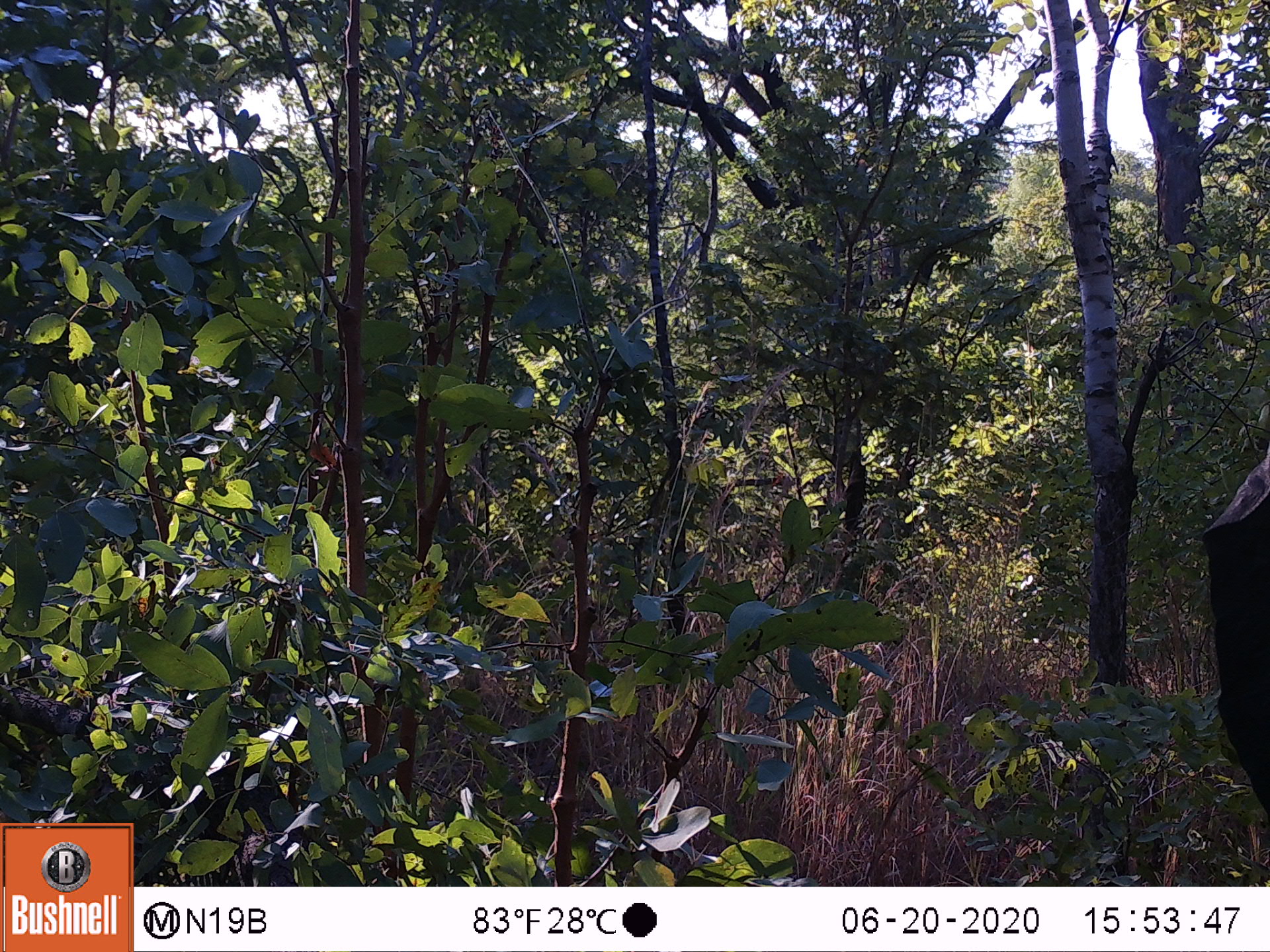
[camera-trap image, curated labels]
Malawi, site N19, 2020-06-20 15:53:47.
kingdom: Animalia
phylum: Chordata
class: Mammalia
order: Proboscidea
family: Elephantidae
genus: Loxodonta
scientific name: Loxodonta africana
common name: african savanna elephant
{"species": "african savanna elephant (Loxodonta africana)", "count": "1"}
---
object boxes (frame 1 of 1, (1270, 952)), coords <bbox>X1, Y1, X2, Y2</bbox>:
african savanna elephant: <bbox>1203, 443, 1269, 840</bbox>